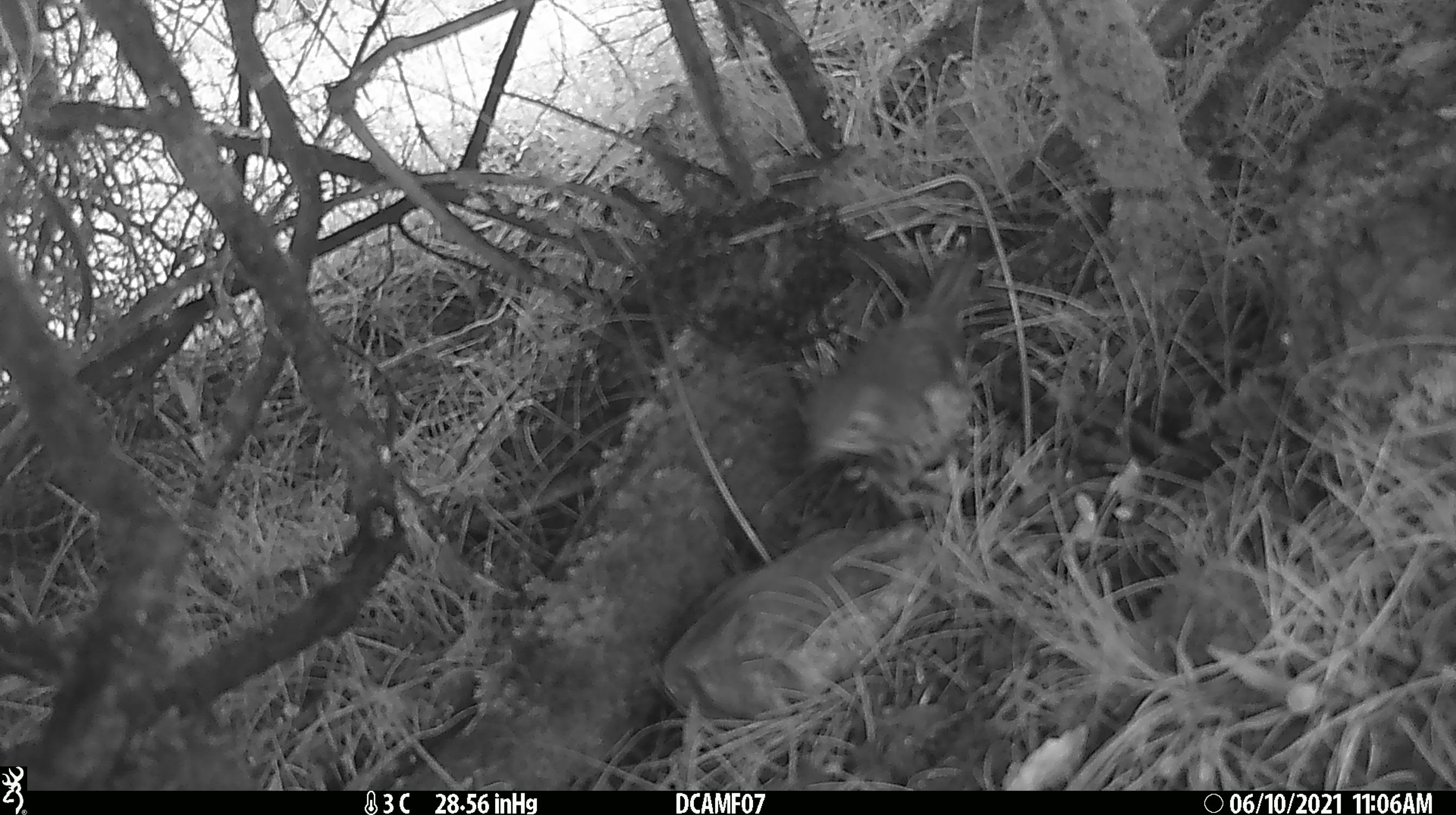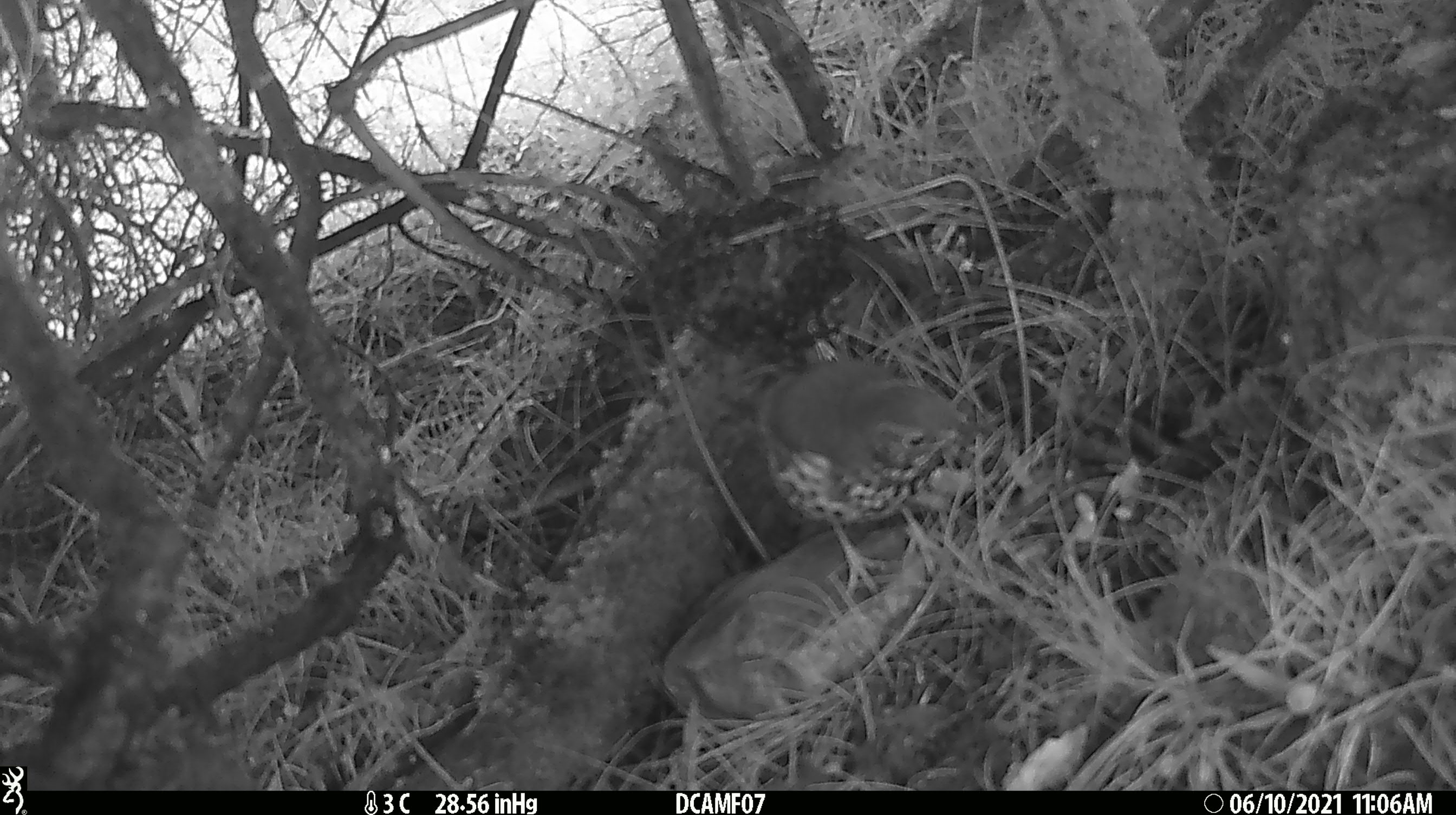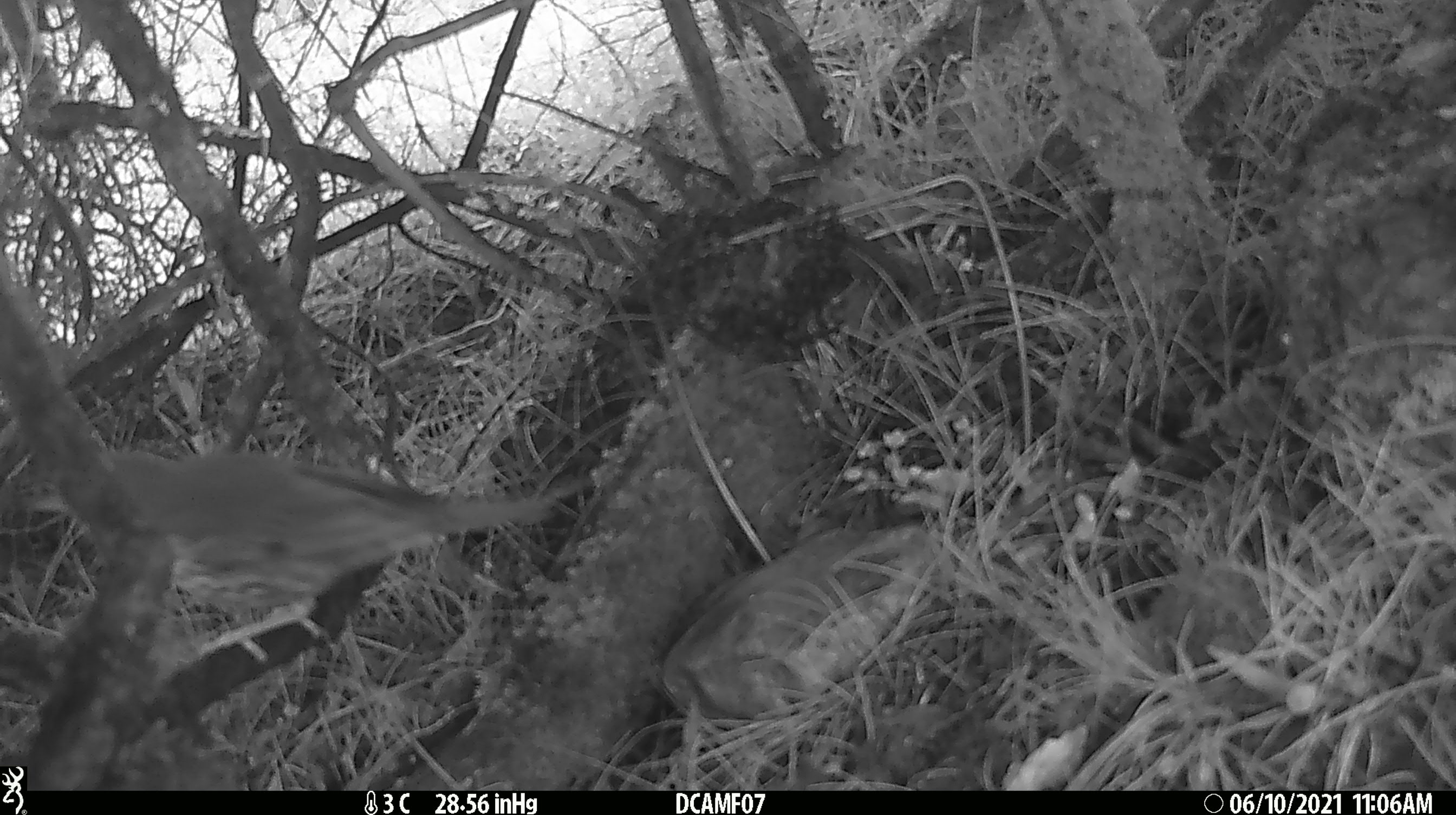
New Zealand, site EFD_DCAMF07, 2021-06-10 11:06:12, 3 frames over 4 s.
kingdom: Animalia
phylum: Chordata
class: Aves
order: Passeriformes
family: Turdidae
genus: Turdus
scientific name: Turdus philomelos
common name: song thrush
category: thrush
Thrush (song thrush) (Turdus philomelos).